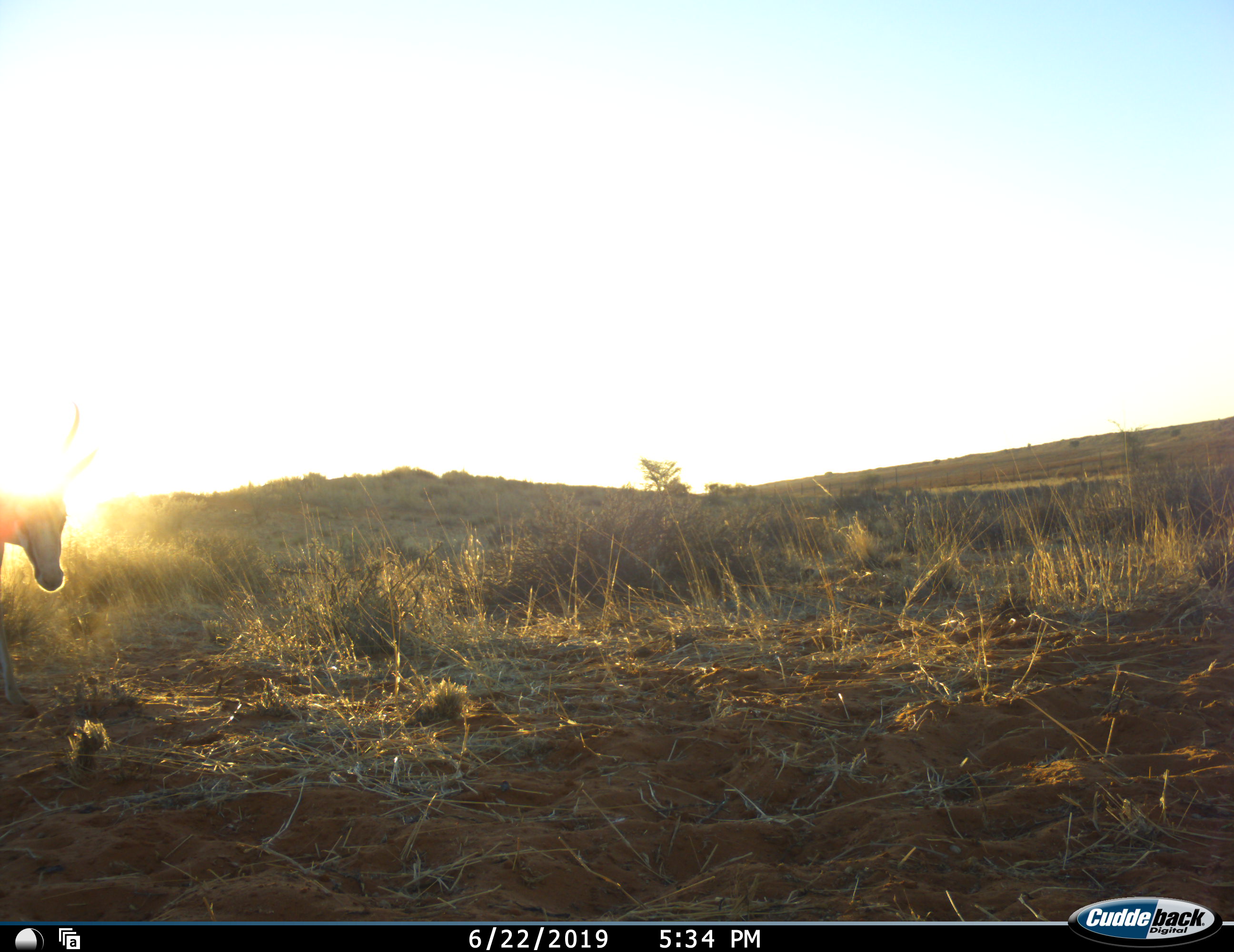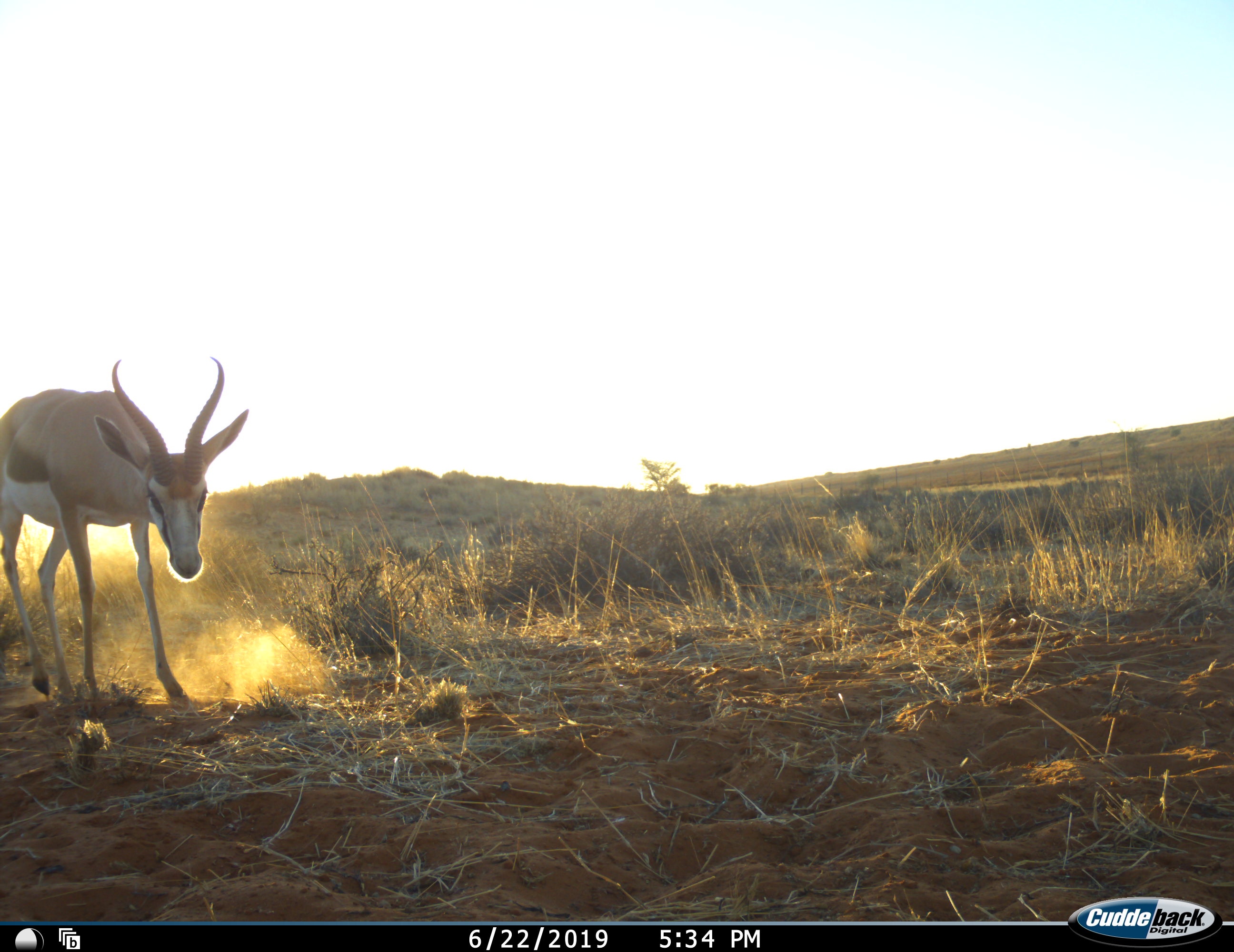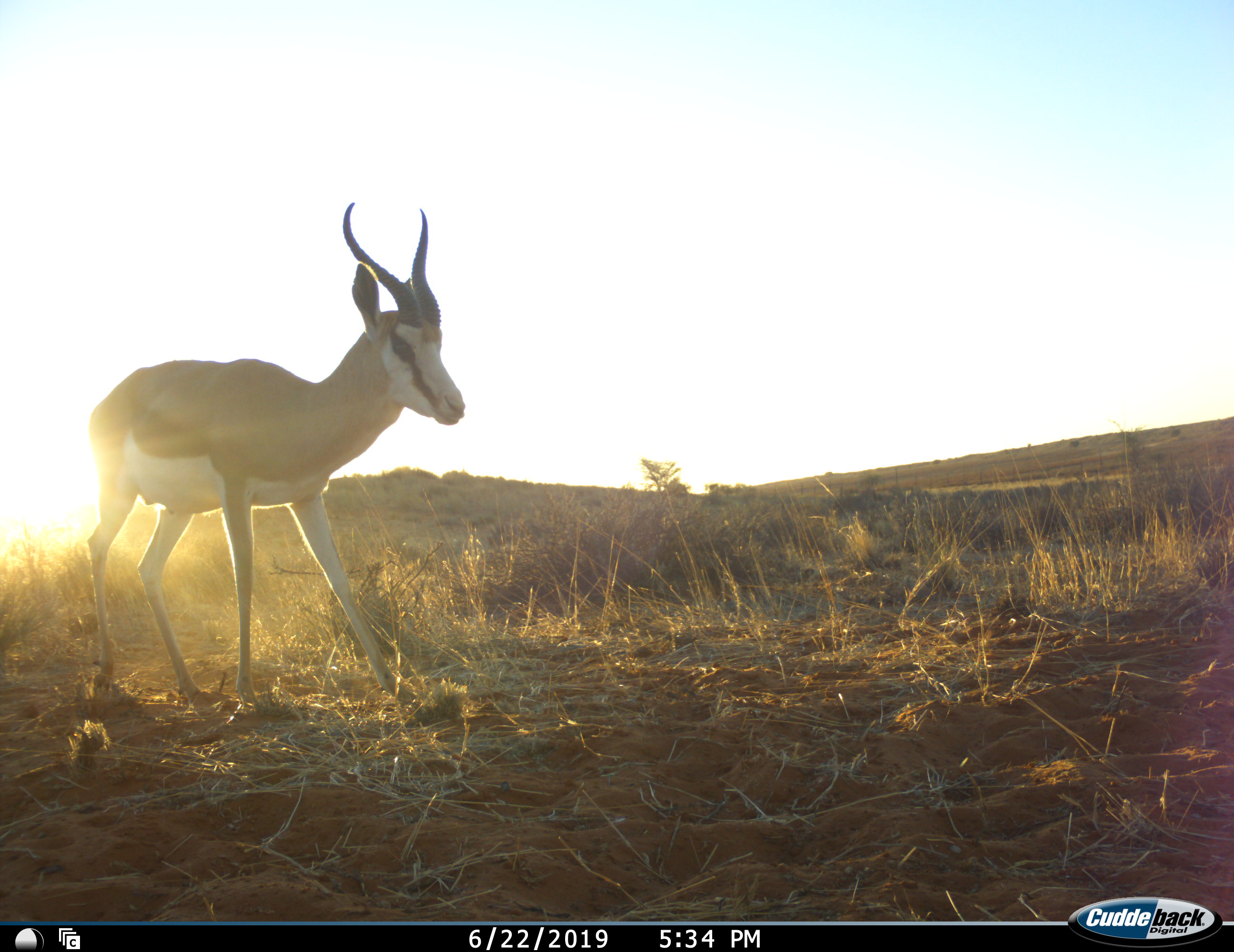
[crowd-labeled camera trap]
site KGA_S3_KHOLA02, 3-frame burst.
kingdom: Animalia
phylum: Chordata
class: Mammalia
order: Artiodactyla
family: Bovidae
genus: Antidorcas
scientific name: Antidorcas marsupialis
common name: springbok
Springbok (Antidorcas marsupialis), count 1. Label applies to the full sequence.